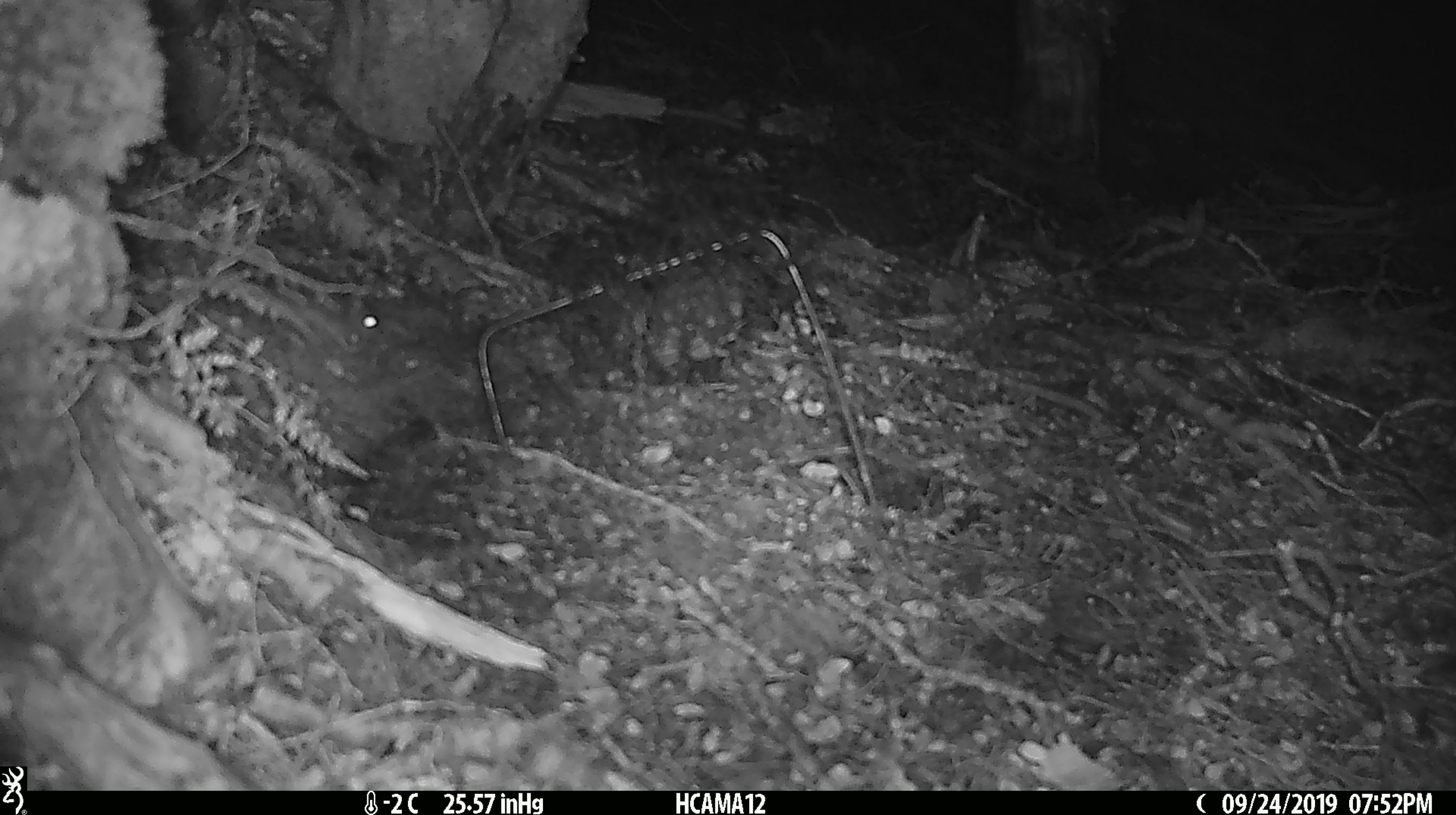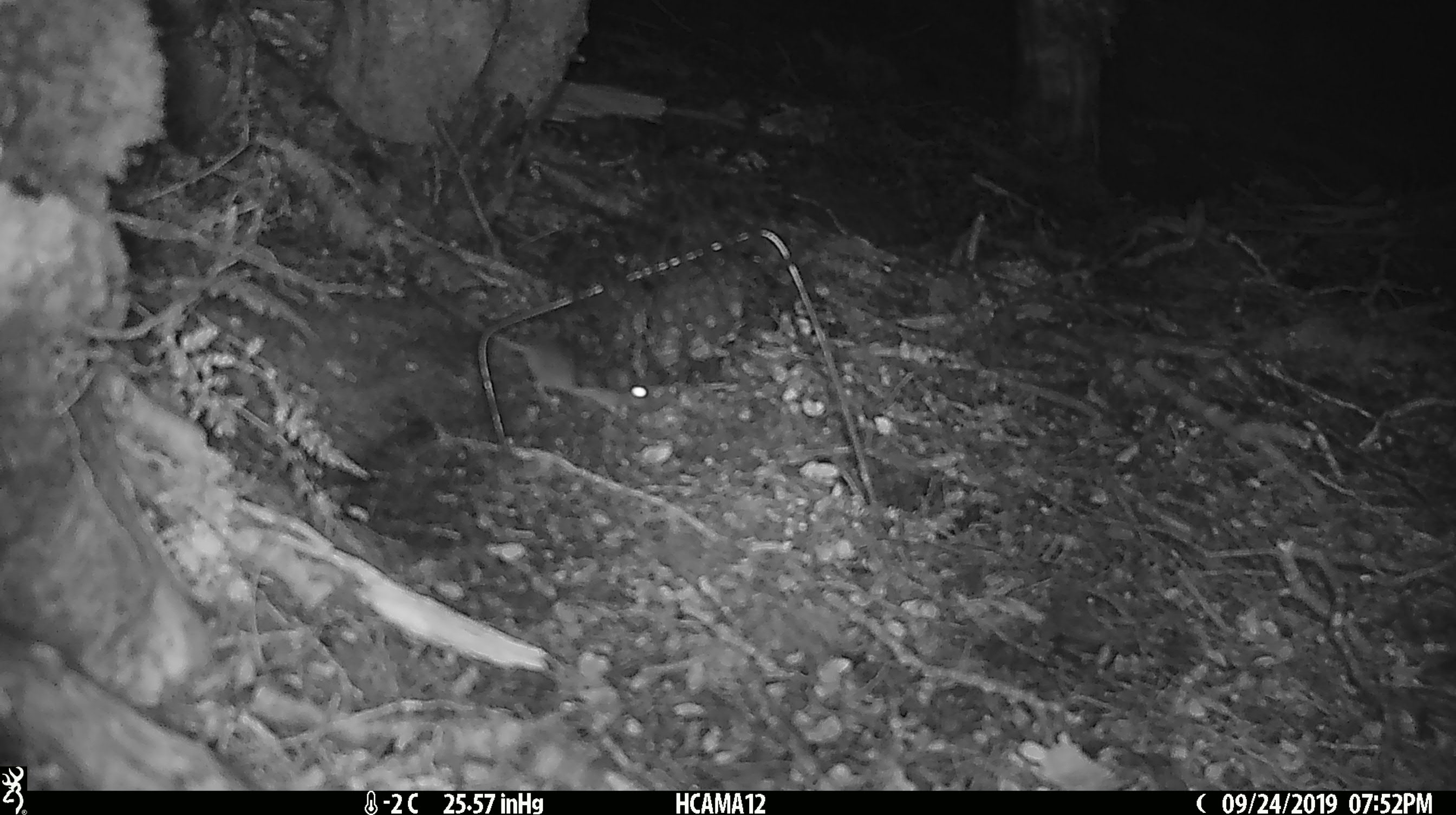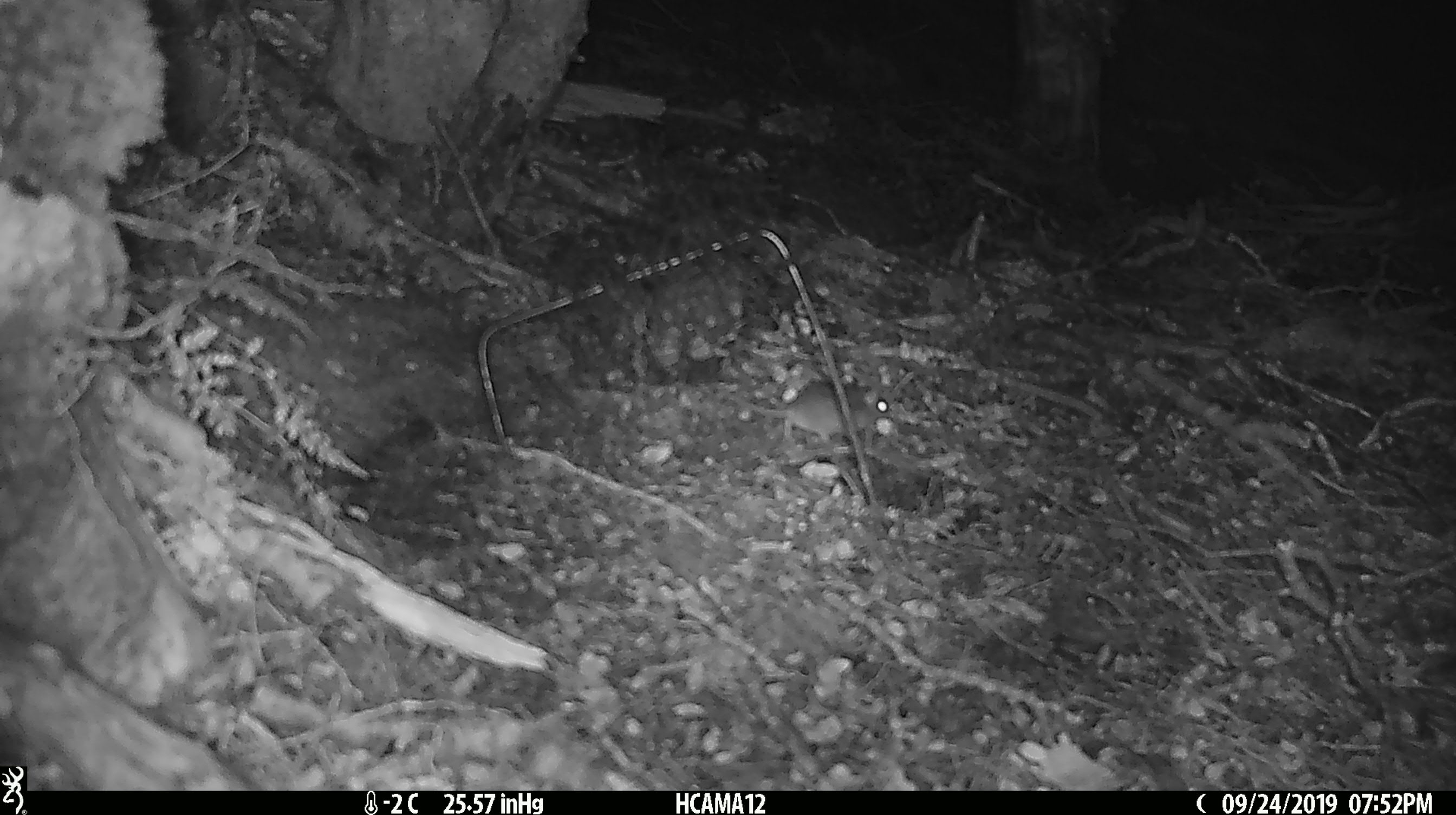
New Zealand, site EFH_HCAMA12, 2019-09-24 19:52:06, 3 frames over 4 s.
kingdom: Animalia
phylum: Chordata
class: Mammalia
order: Rodentia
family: Muridae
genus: Mus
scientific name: Mus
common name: mouse